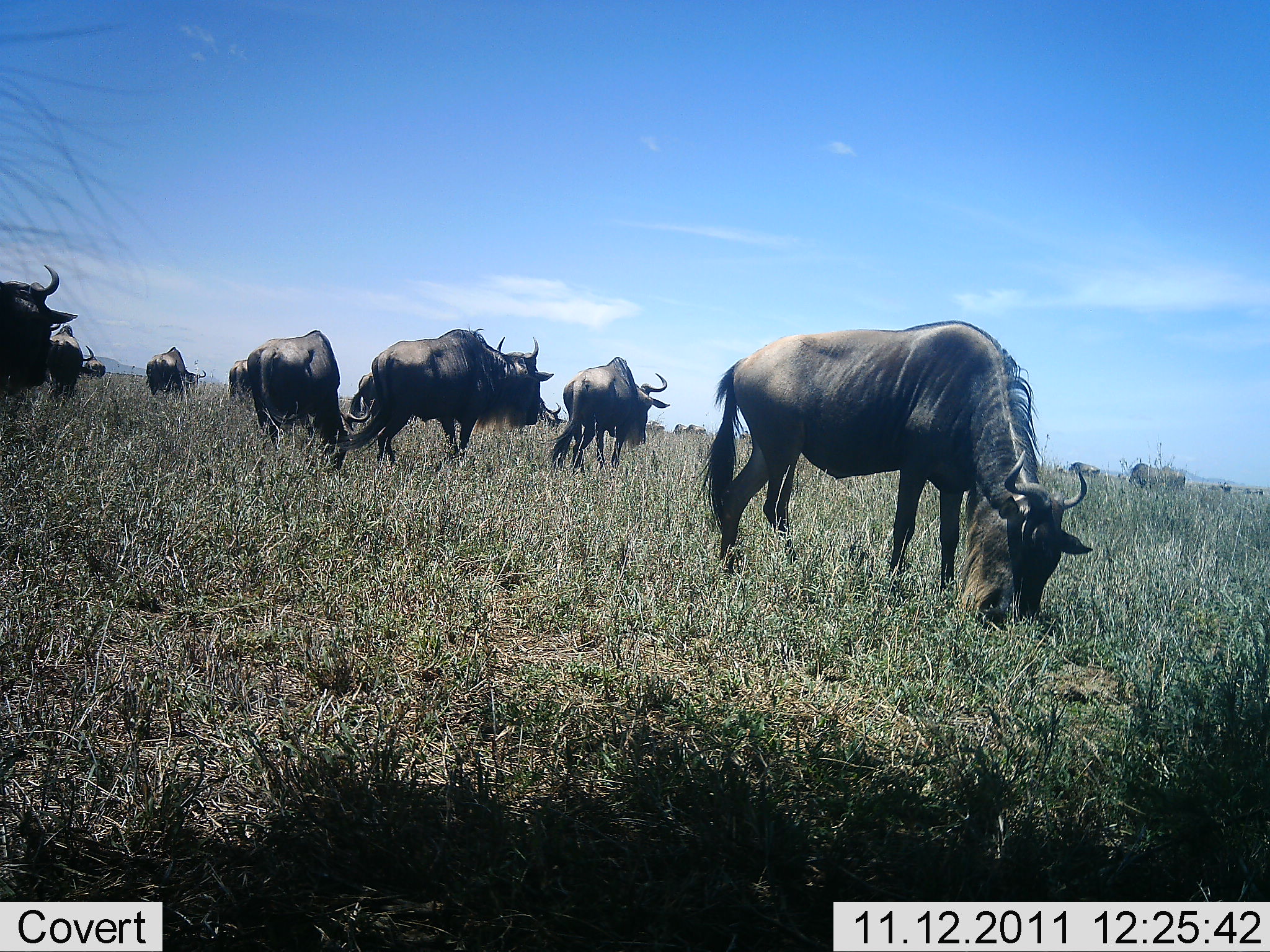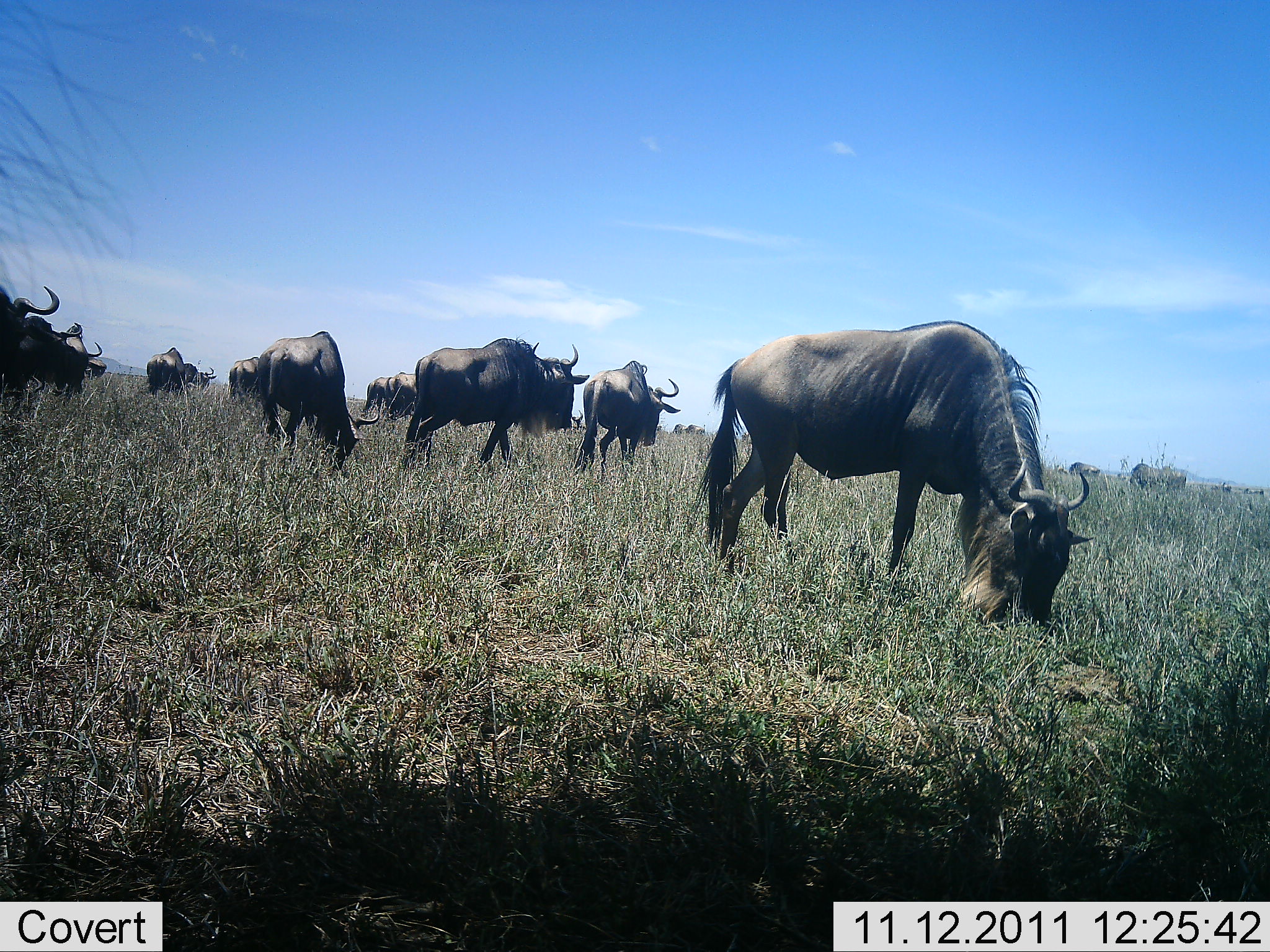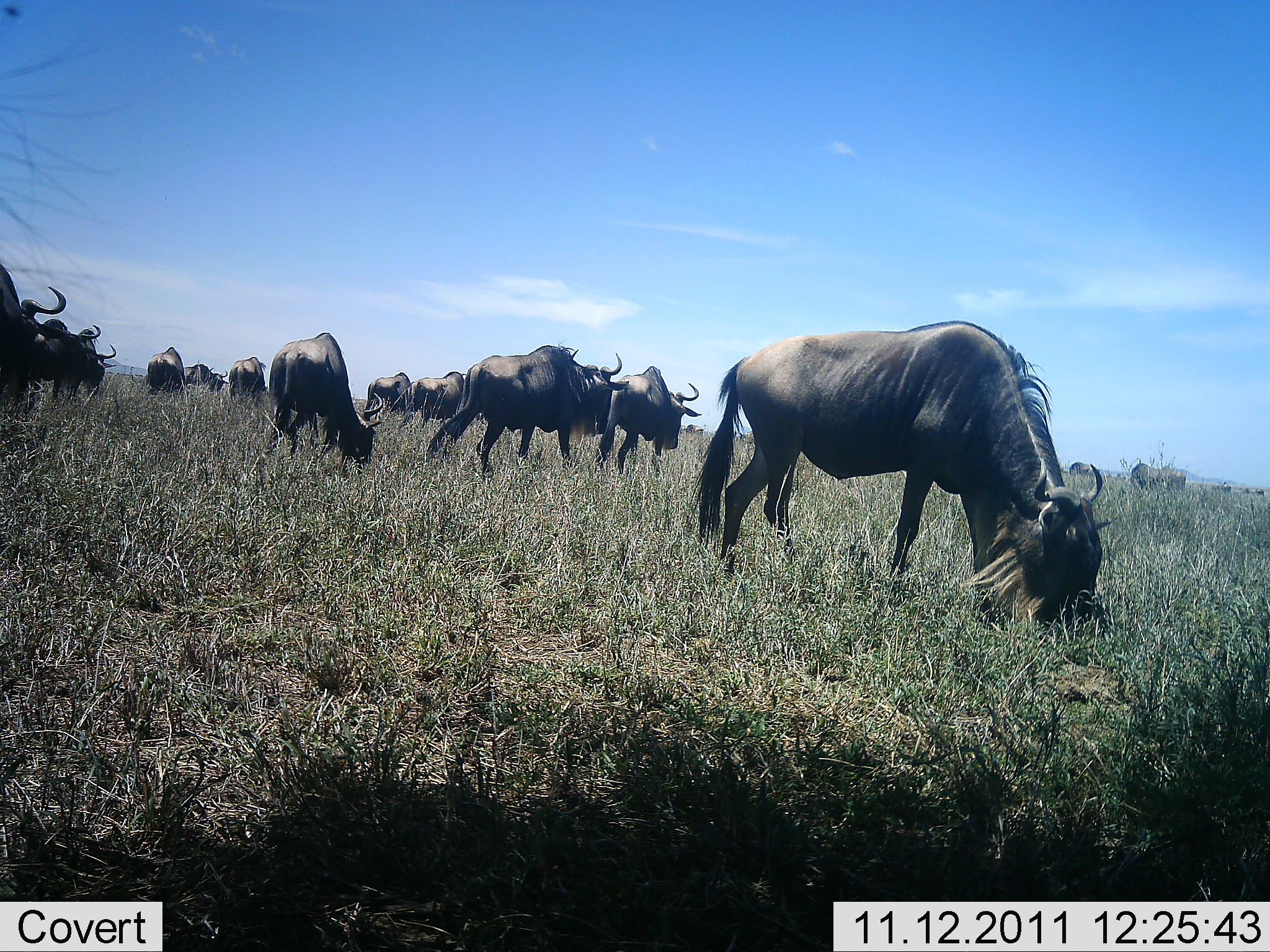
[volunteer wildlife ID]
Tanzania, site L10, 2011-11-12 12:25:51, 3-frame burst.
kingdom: Animalia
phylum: Chordata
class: Mammalia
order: Artiodactyla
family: Bovidae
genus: Connochaetes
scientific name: Connochaetes taurinus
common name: blue wildebeest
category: wildebeest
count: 11-50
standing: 50%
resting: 0%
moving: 43%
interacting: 0%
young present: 0%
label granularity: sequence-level